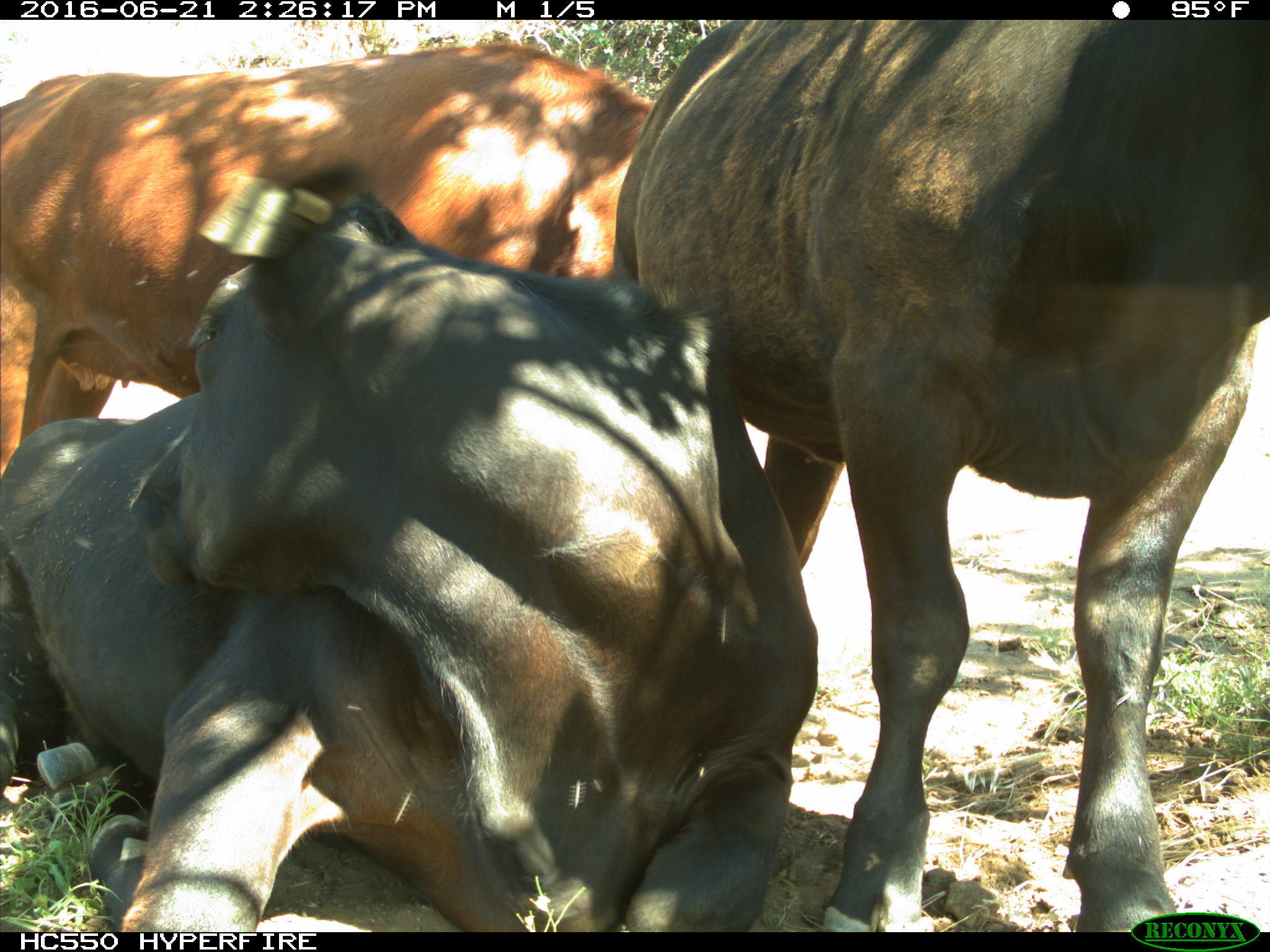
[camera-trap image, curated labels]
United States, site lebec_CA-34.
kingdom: Animalia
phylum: Chordata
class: Mammalia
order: Artiodactyla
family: Bovidae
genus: Bos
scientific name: Bos taurus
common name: domestic cow